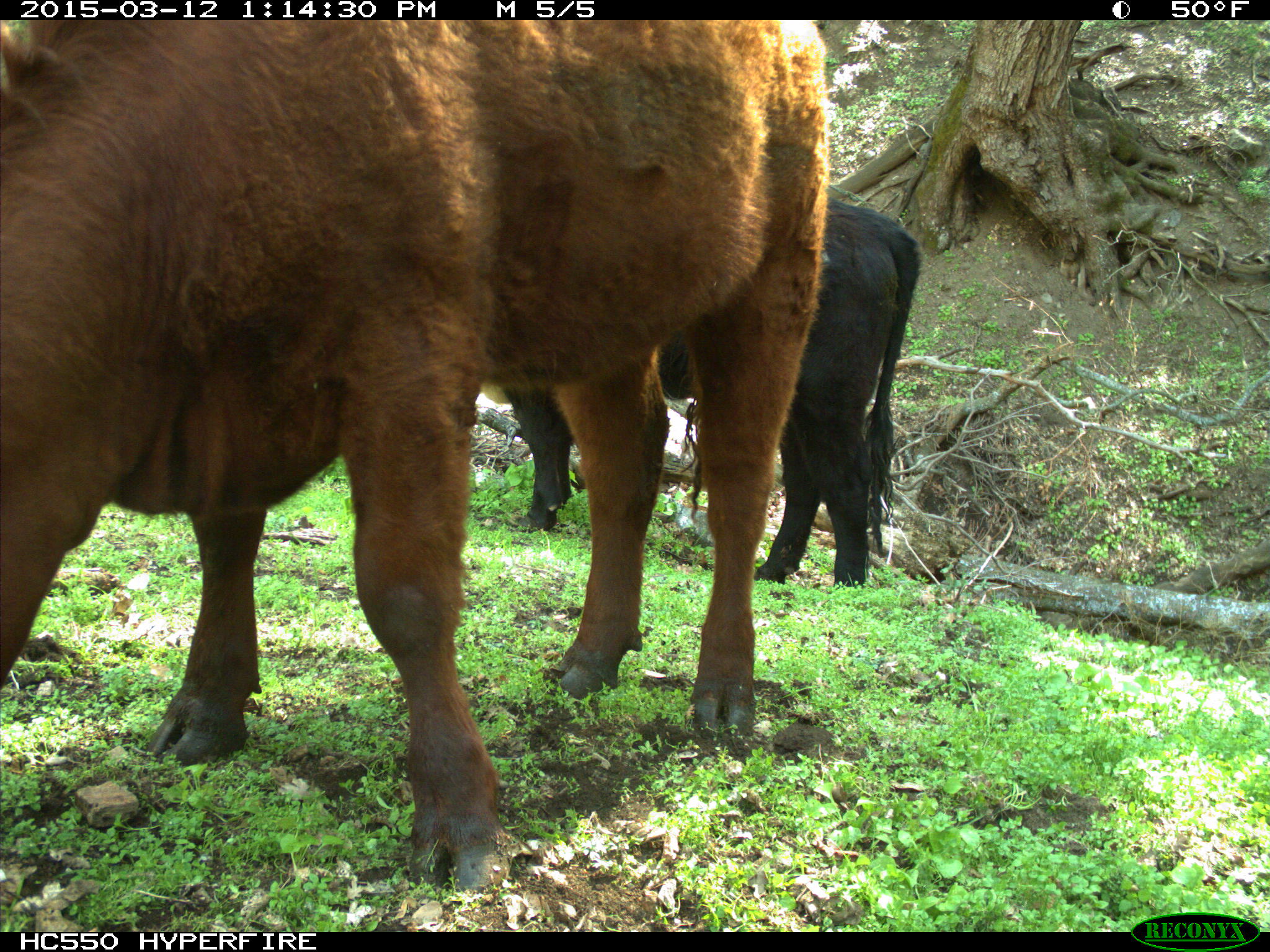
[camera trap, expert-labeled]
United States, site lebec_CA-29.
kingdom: Animalia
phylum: Chordata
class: Mammalia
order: Artiodactyla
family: Bovidae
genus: Bos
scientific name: Bos taurus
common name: domestic cow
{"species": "Bos taurus (domestic cow)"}